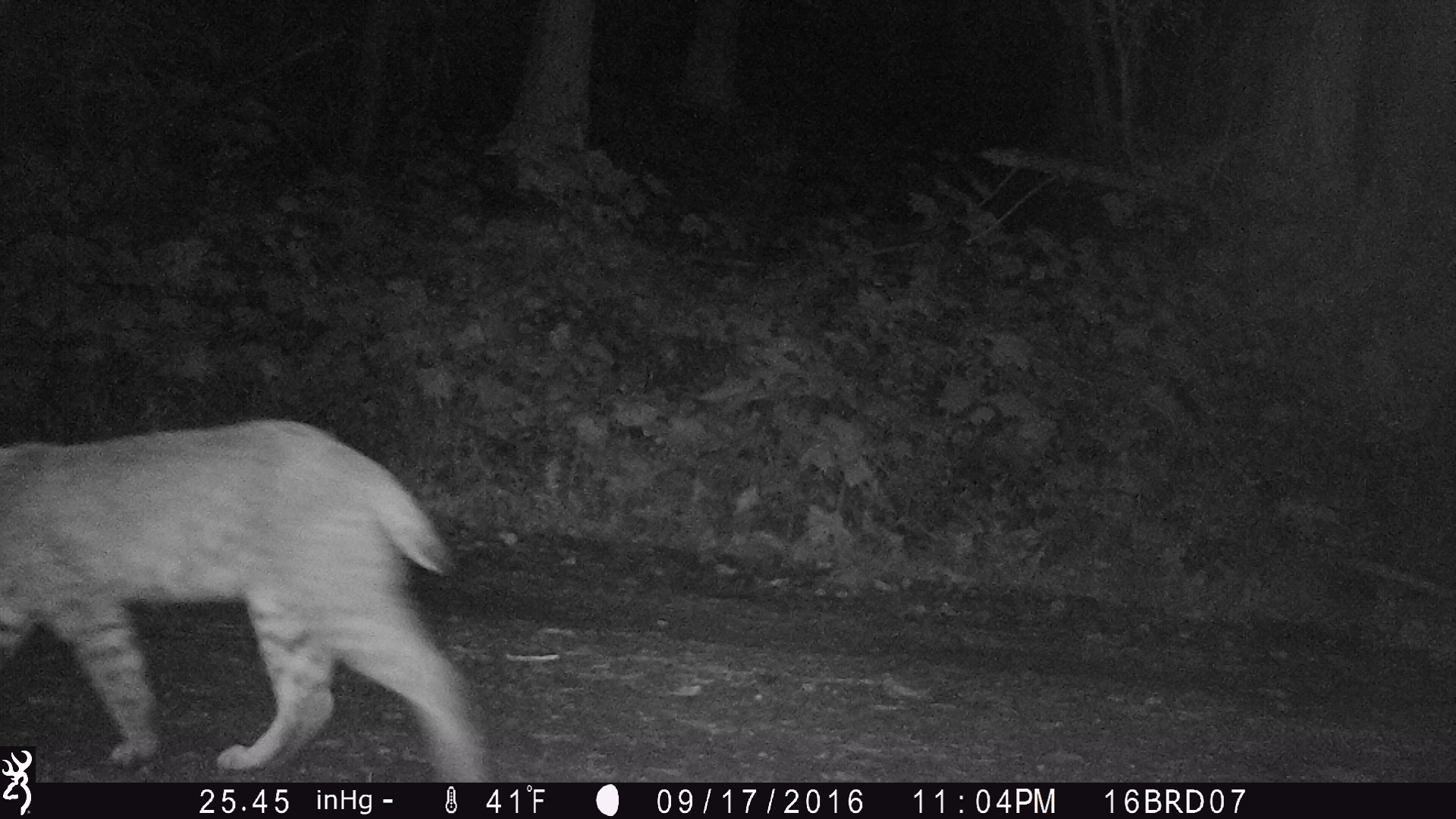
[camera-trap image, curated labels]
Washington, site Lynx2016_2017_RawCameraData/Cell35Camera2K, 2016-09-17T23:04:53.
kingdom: Animalia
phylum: Chordata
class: Mammalia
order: Carnivora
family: Felidae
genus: Lynx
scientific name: Lynx rufus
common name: bobcat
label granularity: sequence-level